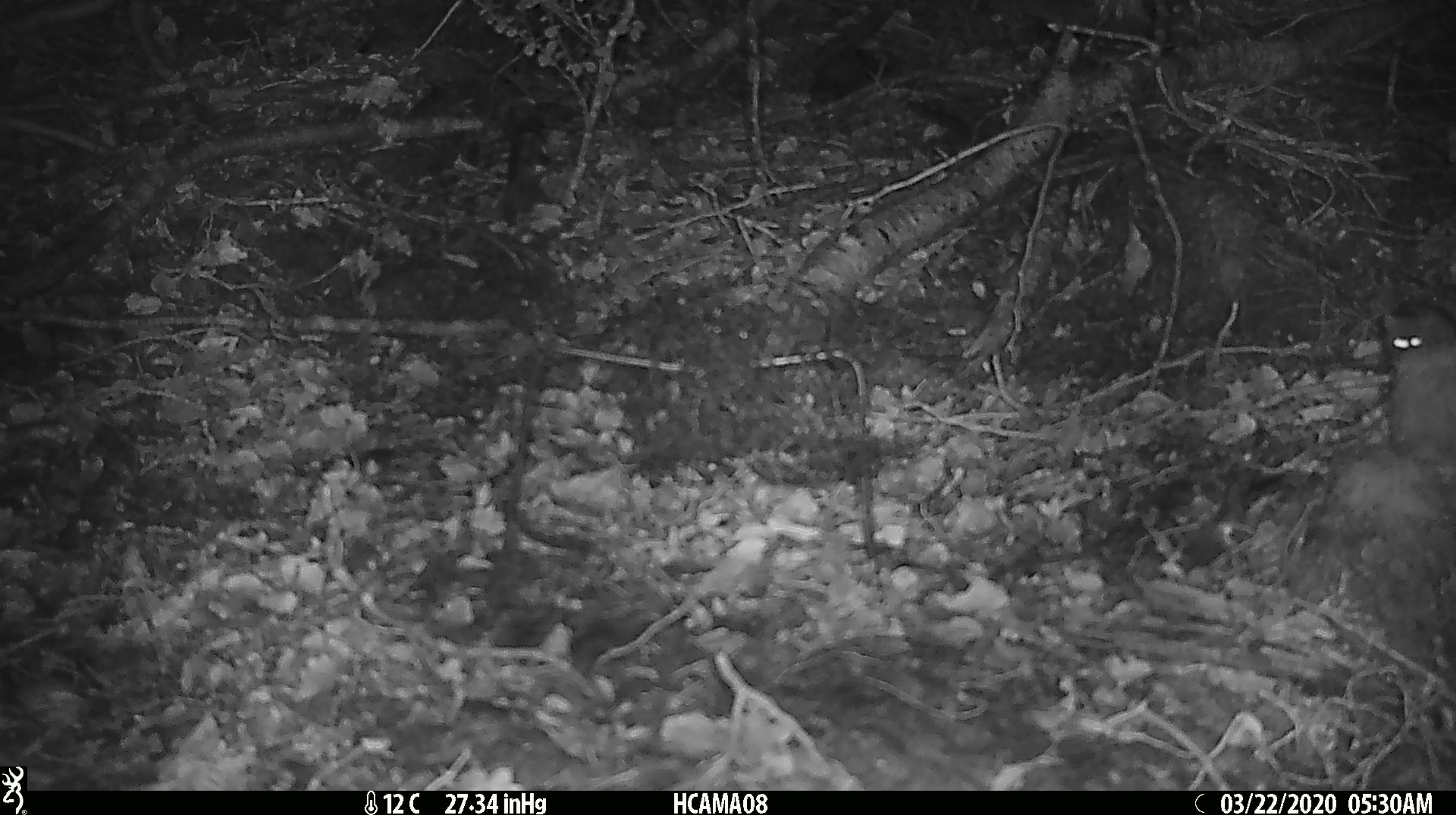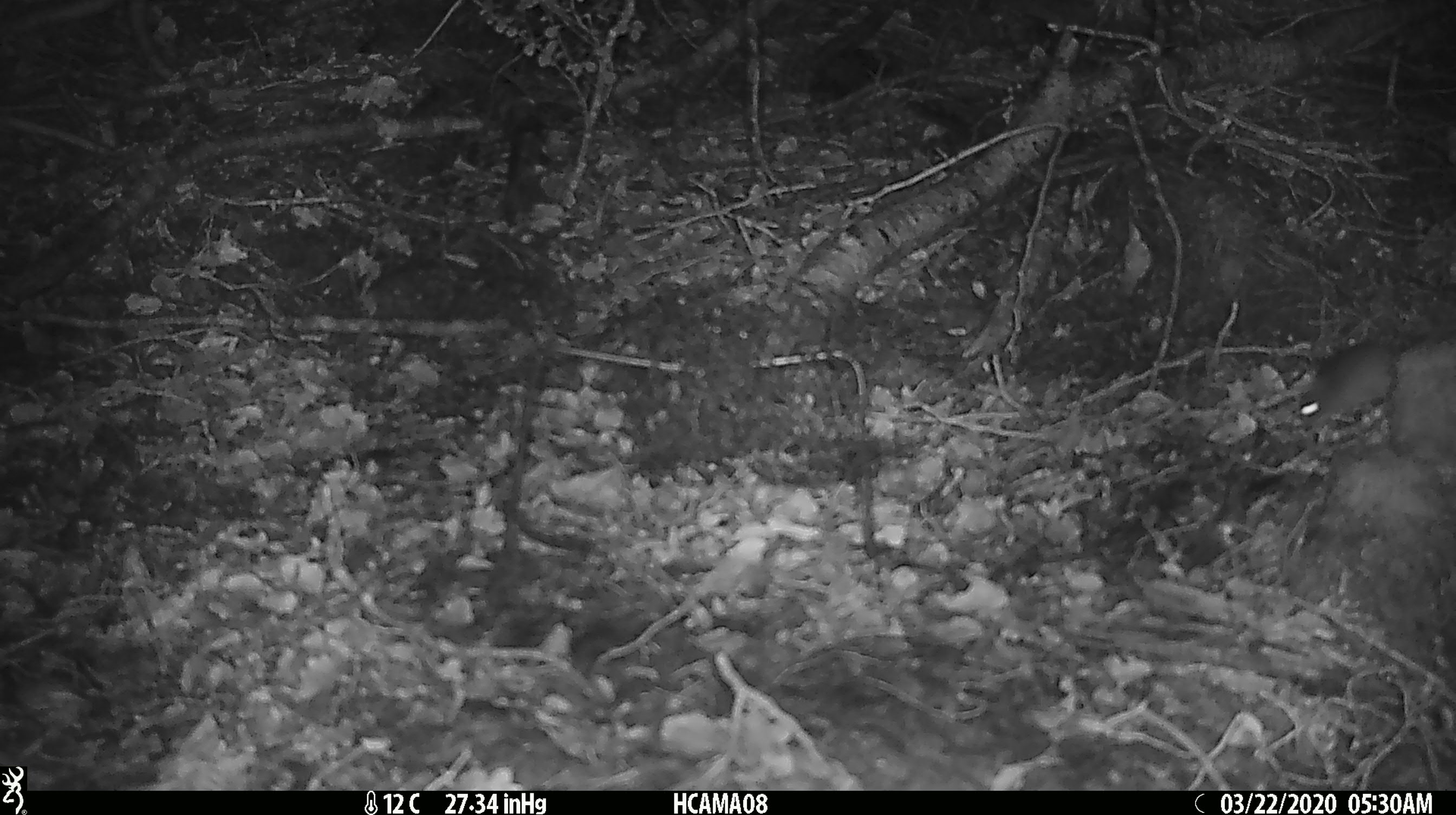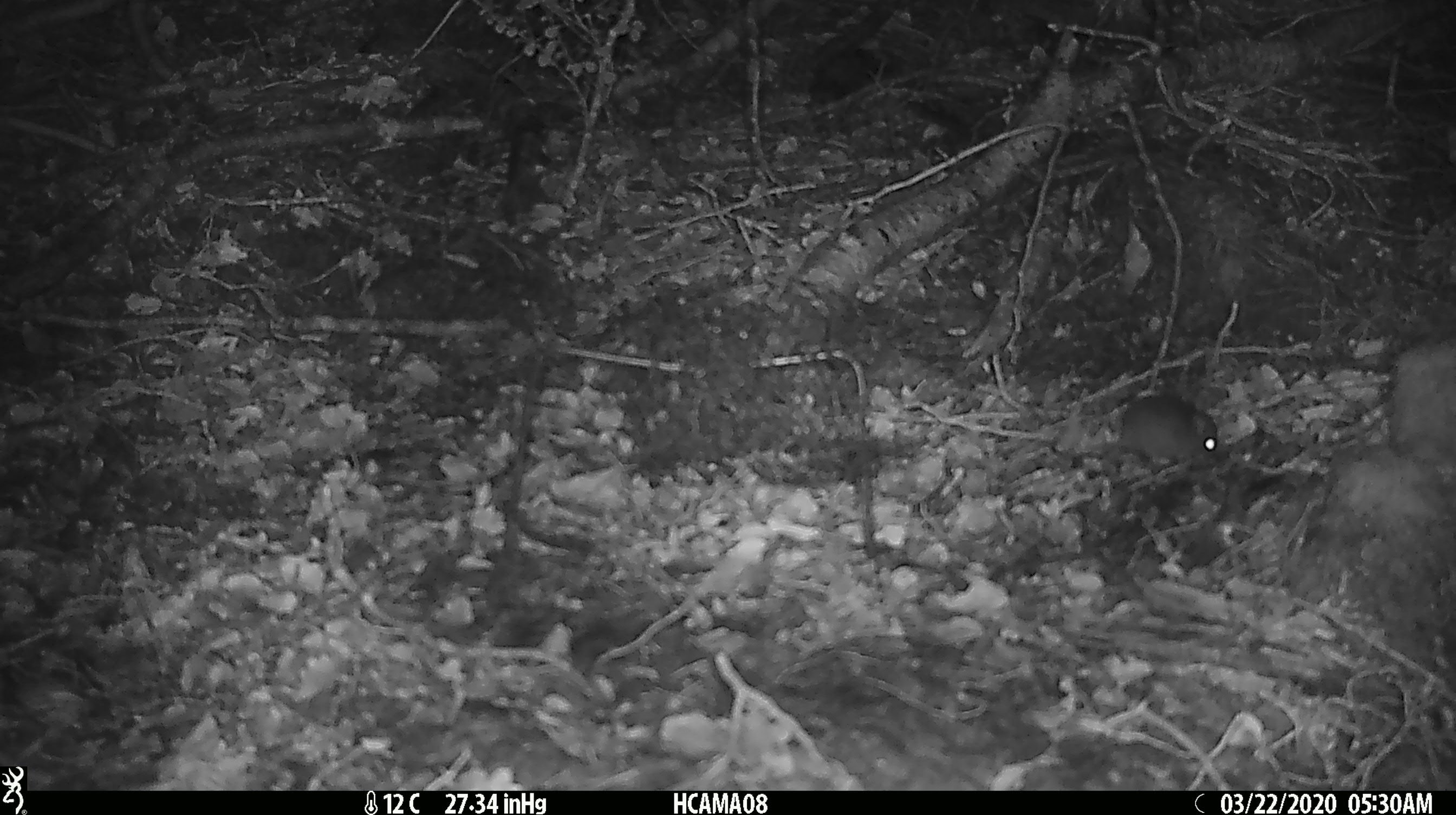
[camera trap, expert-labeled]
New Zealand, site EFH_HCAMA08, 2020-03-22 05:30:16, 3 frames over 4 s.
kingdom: Animalia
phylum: Chordata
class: Mammalia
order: Rodentia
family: Muridae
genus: Mus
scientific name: Mus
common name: mouse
Mouse (Mus).